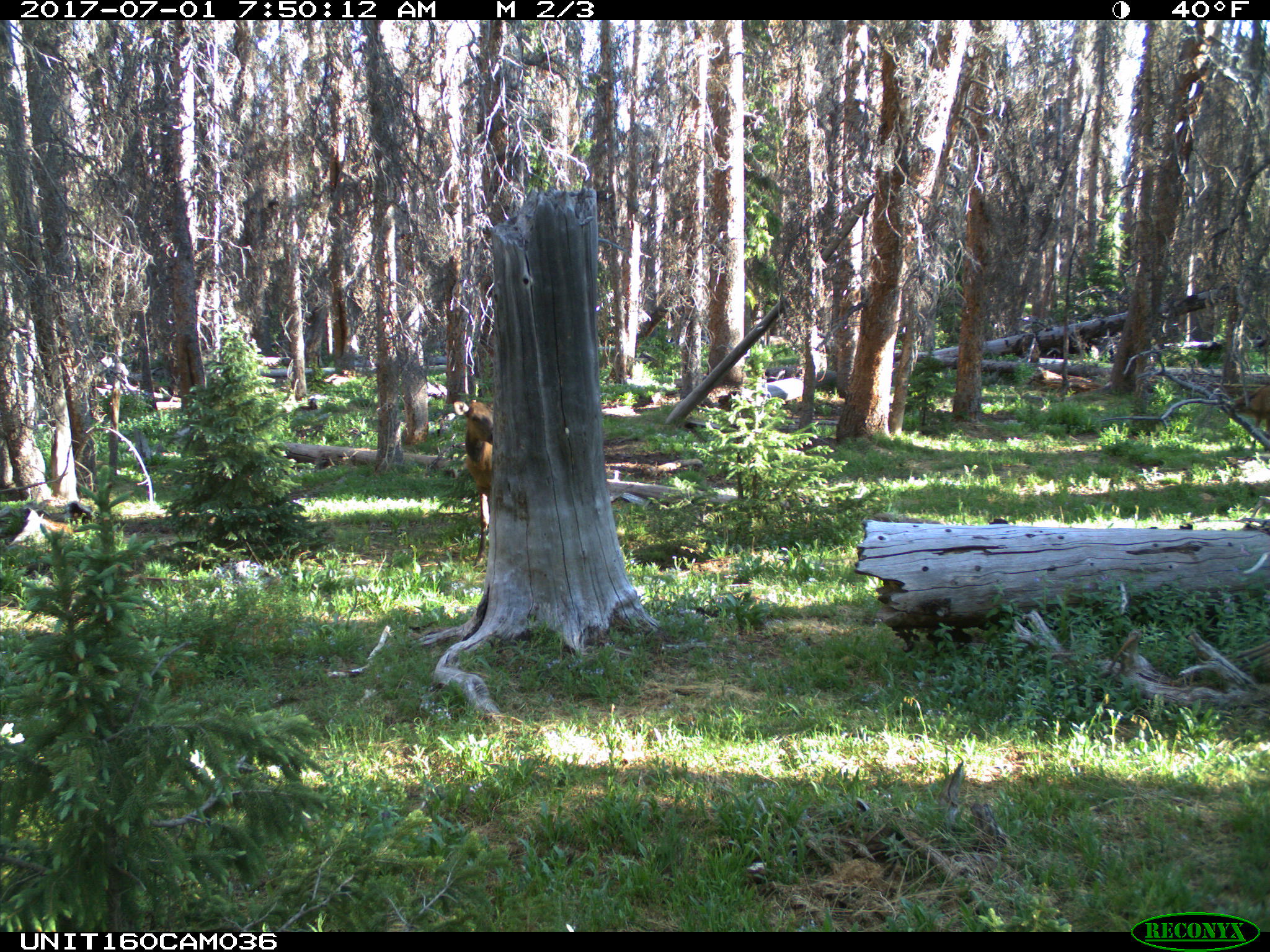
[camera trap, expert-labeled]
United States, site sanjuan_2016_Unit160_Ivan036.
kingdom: Animalia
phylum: Chordata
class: Mammalia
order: Artiodactyla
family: Cervidae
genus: Cervus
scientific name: Cervus elaphus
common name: red deer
Cervus elaphus (red deer).